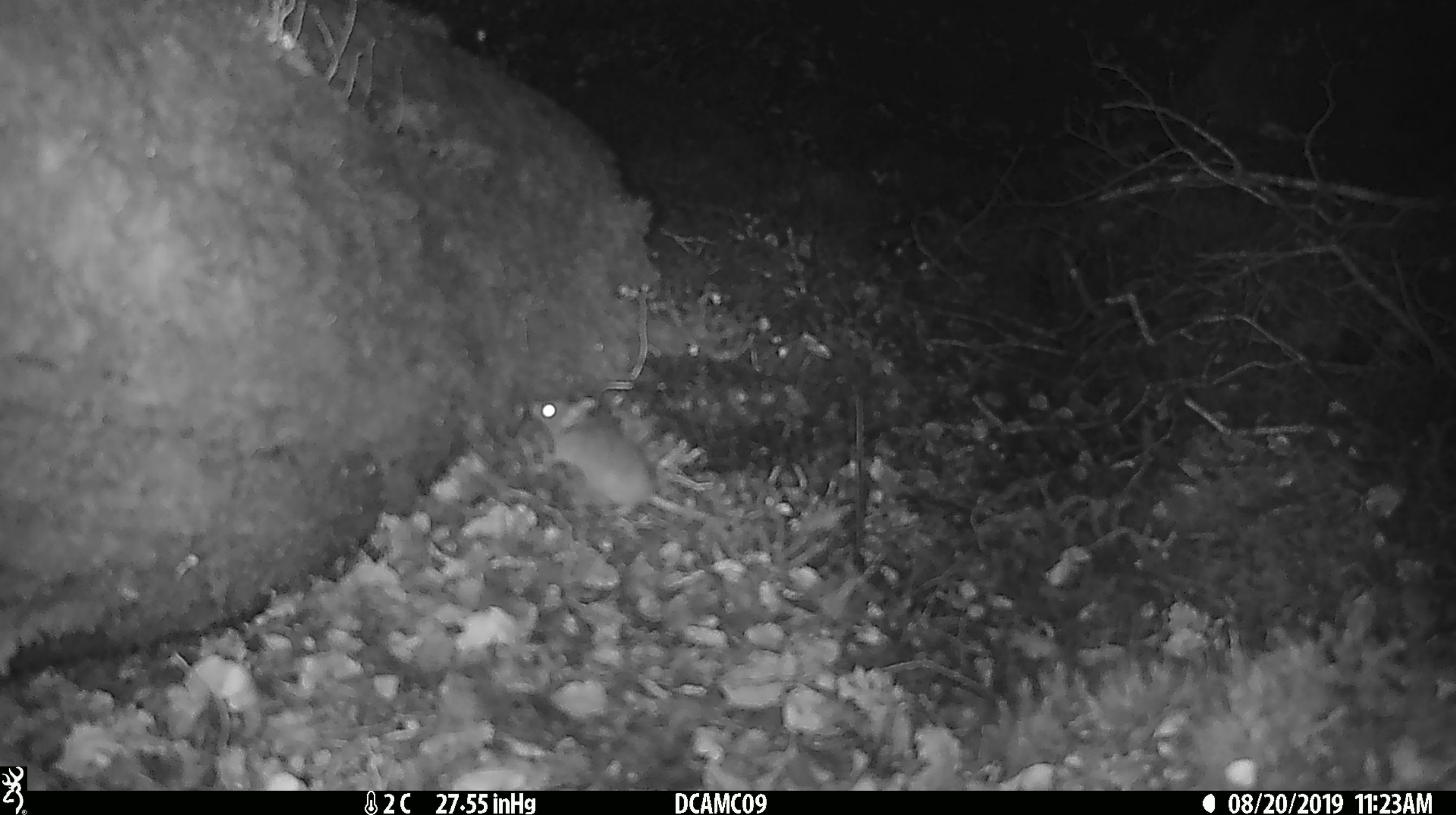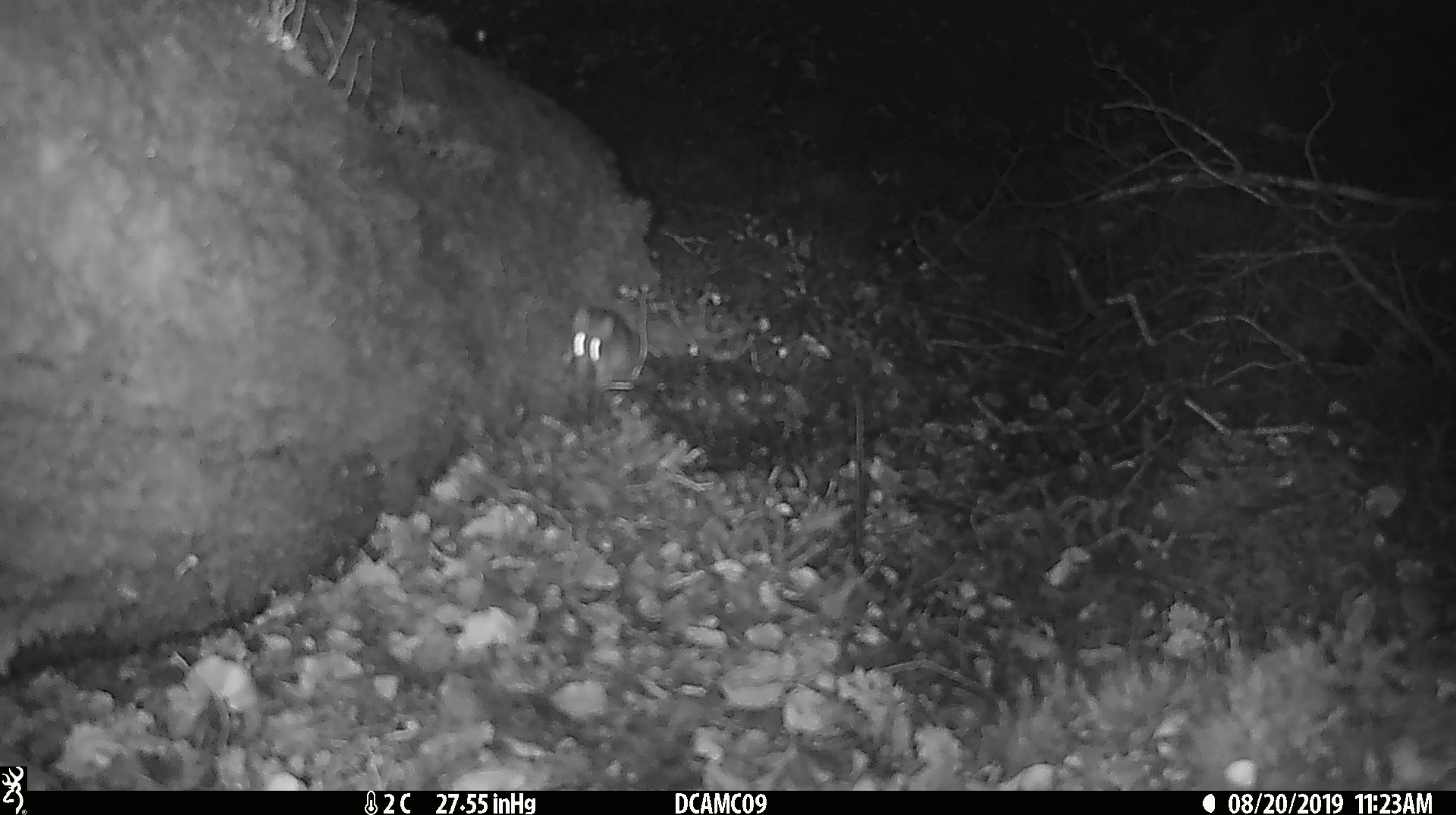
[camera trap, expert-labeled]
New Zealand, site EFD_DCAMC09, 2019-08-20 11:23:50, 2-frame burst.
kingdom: Animalia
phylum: Chordata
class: Mammalia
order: Rodentia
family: Muridae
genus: Mus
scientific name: Mus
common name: mouse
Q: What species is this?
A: Mouse (Mus).